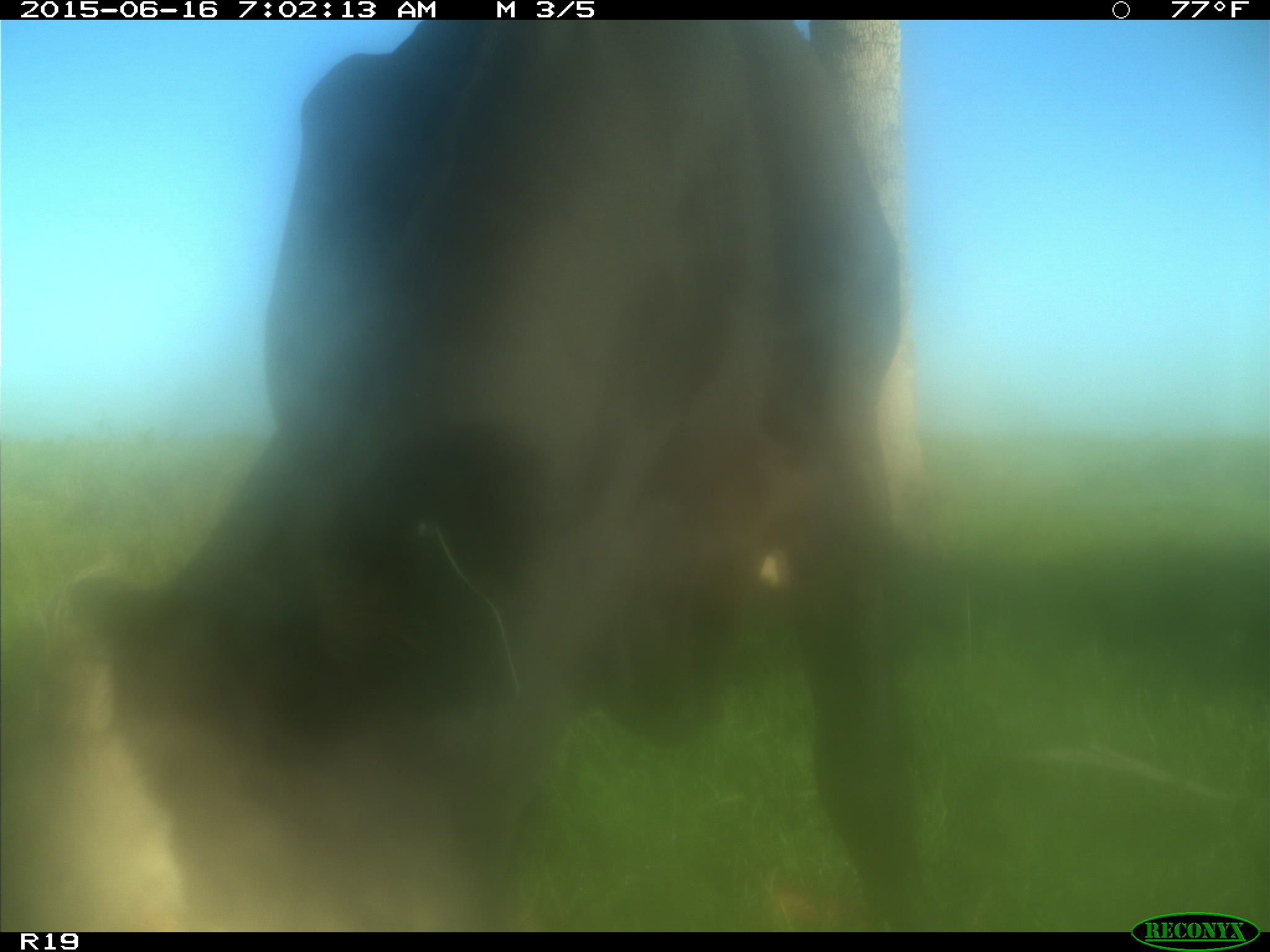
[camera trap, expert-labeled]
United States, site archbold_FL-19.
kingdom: Animalia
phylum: Chordata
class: Mammalia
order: Artiodactyla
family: Bovidae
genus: Bos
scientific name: Bos taurus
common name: domestic cow